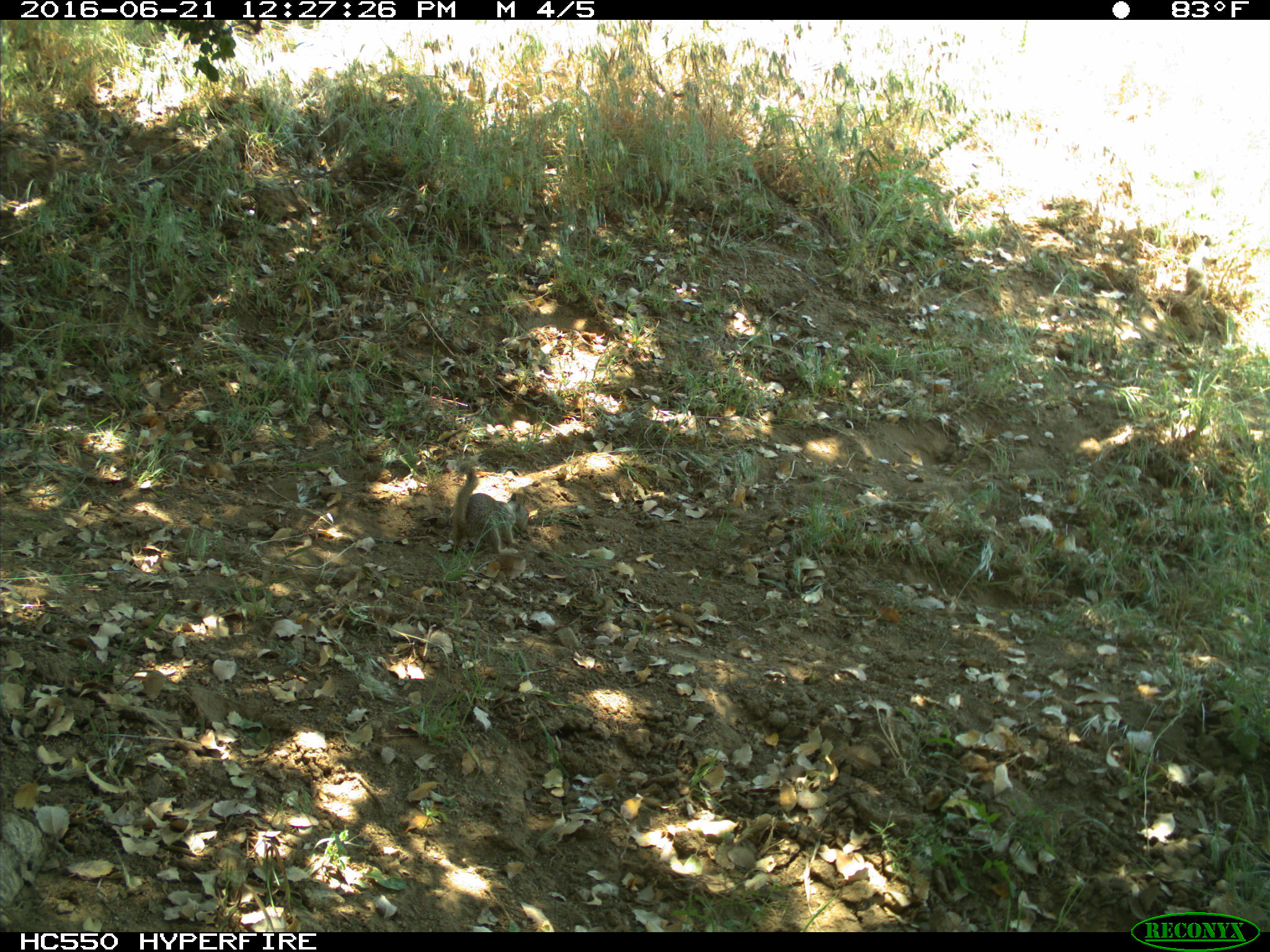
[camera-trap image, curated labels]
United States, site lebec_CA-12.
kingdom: Animalia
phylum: Chordata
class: Mammalia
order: Rodentia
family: Sciuridae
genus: Otospermophilus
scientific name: Otospermophilus beecheyi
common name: california ground squirrel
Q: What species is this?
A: Otospermophilus beecheyi (california ground squirrel).